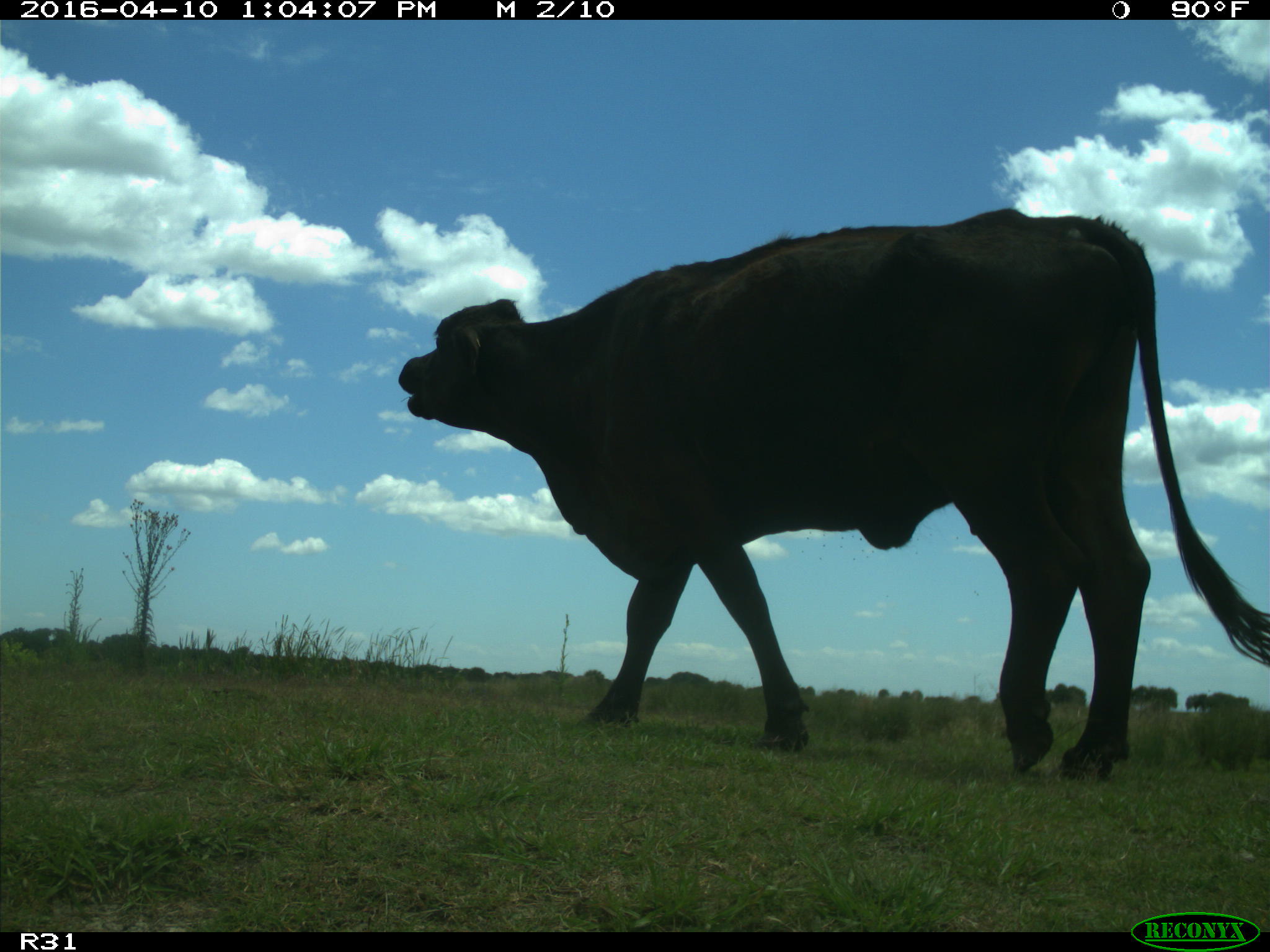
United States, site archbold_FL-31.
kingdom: Animalia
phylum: Chordata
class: Mammalia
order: Artiodactyla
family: Bovidae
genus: Bos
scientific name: Bos taurus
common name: domestic cow